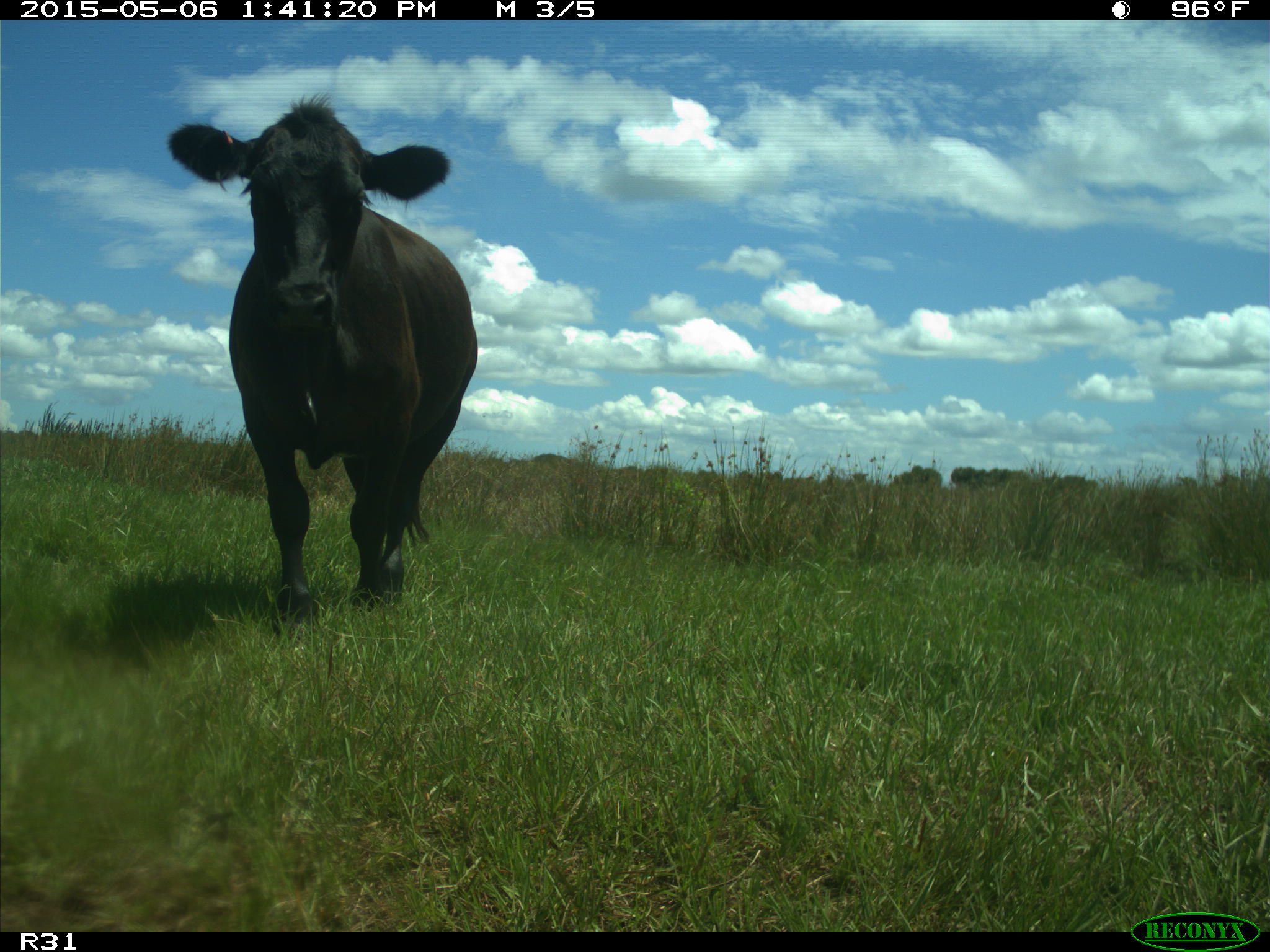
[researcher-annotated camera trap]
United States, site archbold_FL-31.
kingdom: Animalia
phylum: Chordata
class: Mammalia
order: Artiodactyla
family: Bovidae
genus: Bos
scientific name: Bos taurus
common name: domestic cow